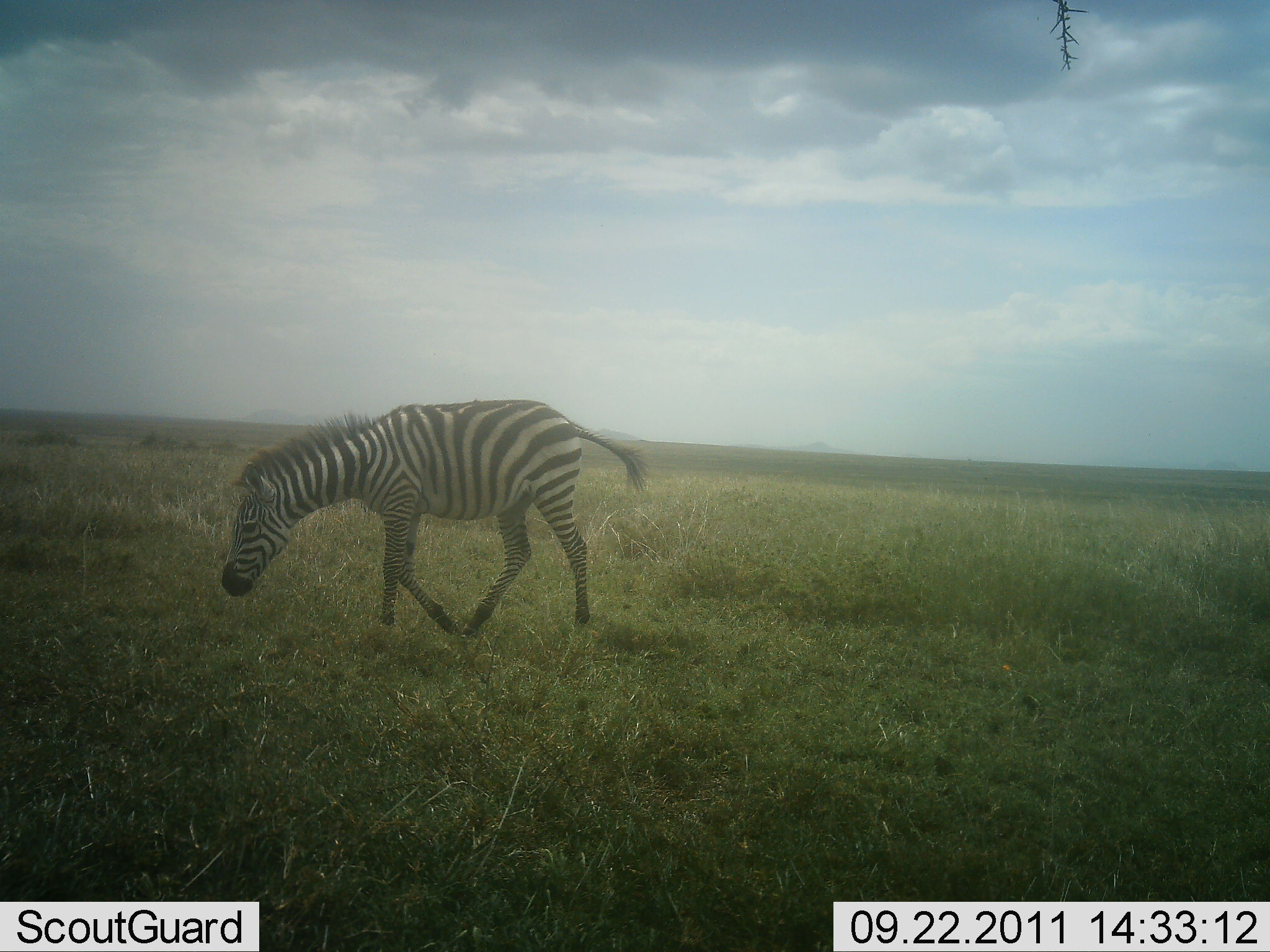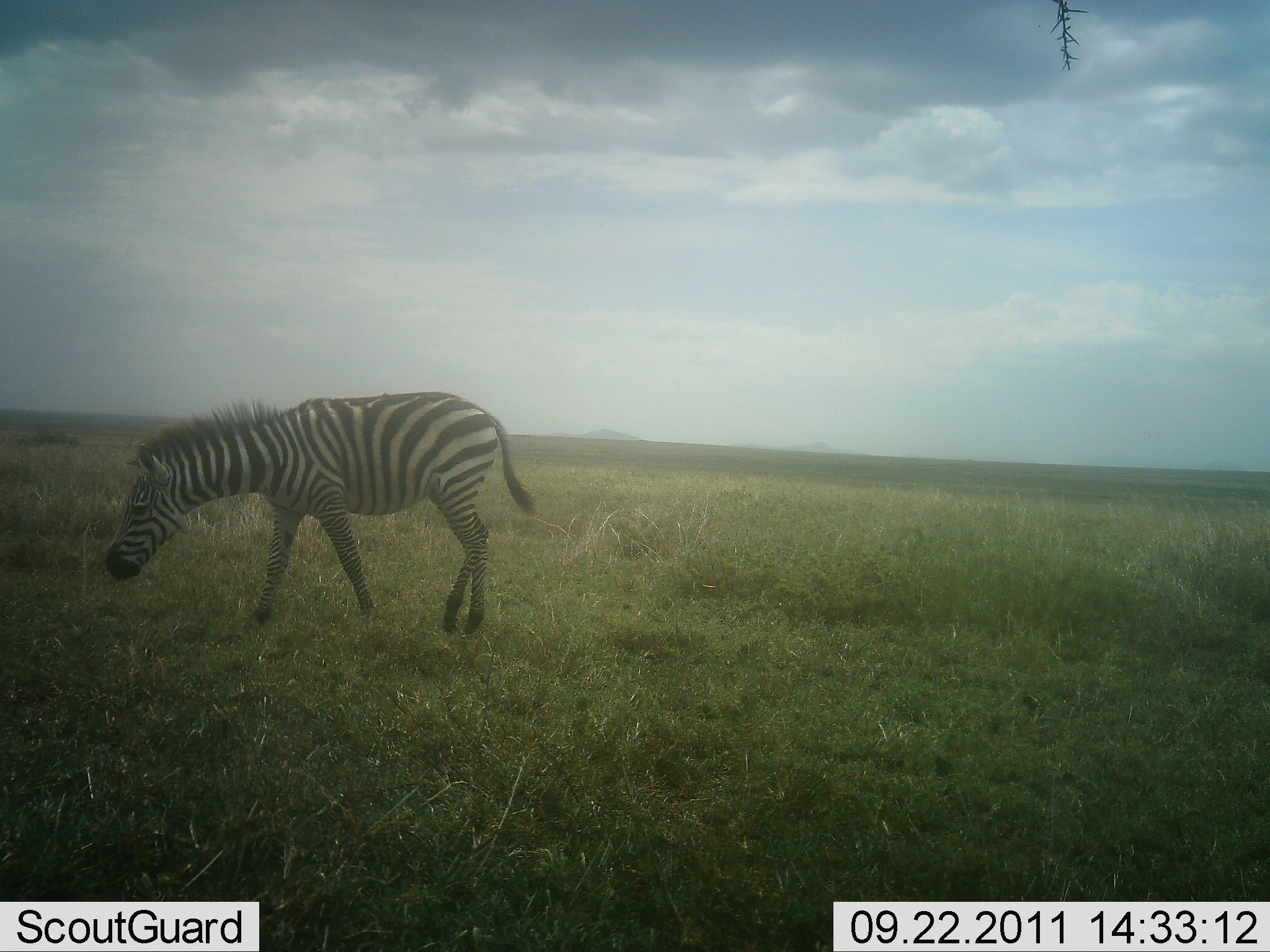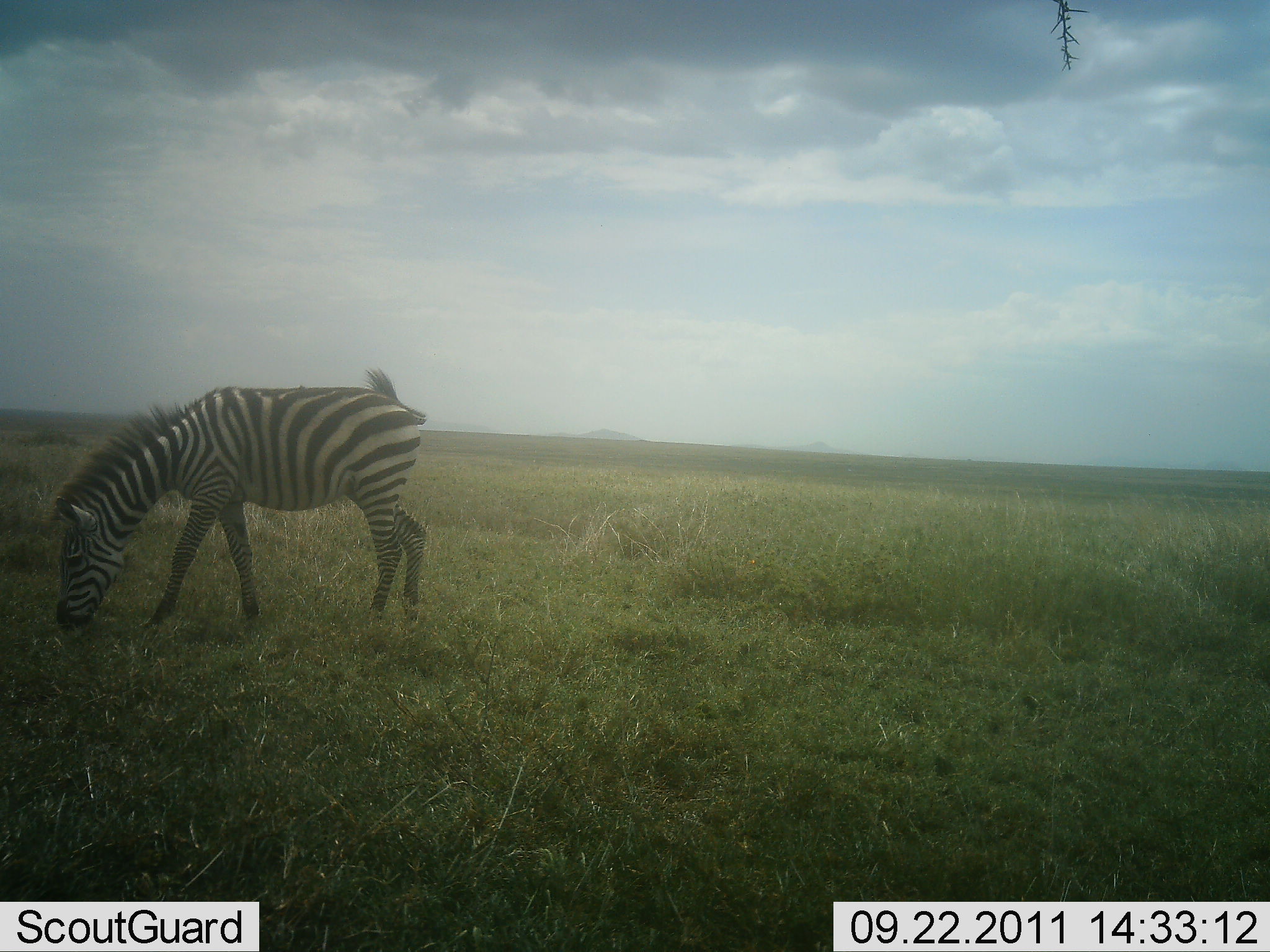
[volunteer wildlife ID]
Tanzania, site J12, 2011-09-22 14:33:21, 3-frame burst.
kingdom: Animalia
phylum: Chordata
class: Mammalia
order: Perissodactyla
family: Equidae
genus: Equus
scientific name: Equus quagga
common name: plains zebra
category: zebra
Zebra (plains zebra) (Equus quagga), count 1. Behavior (volunteer vote fractions): standing 0%, resting 0%, moving 90%, interacting 0%. Young present (vote fraction): 0%. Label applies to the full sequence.